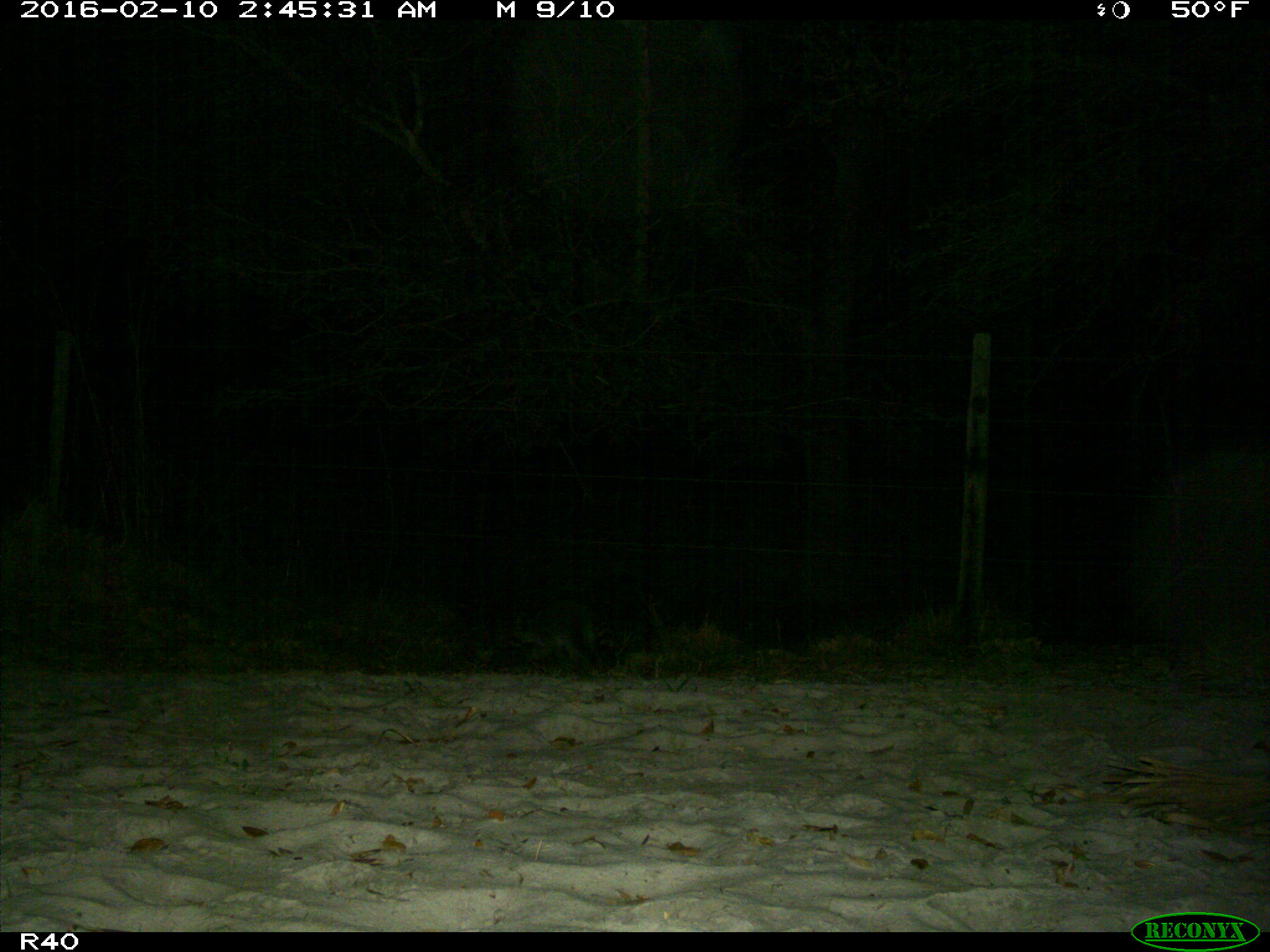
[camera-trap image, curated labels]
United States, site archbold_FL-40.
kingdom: Animalia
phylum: Chordata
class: Mammalia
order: Carnivora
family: Procyonidae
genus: Procyon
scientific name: Procyon lotor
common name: common raccoon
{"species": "Procyon lotor (common raccoon)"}